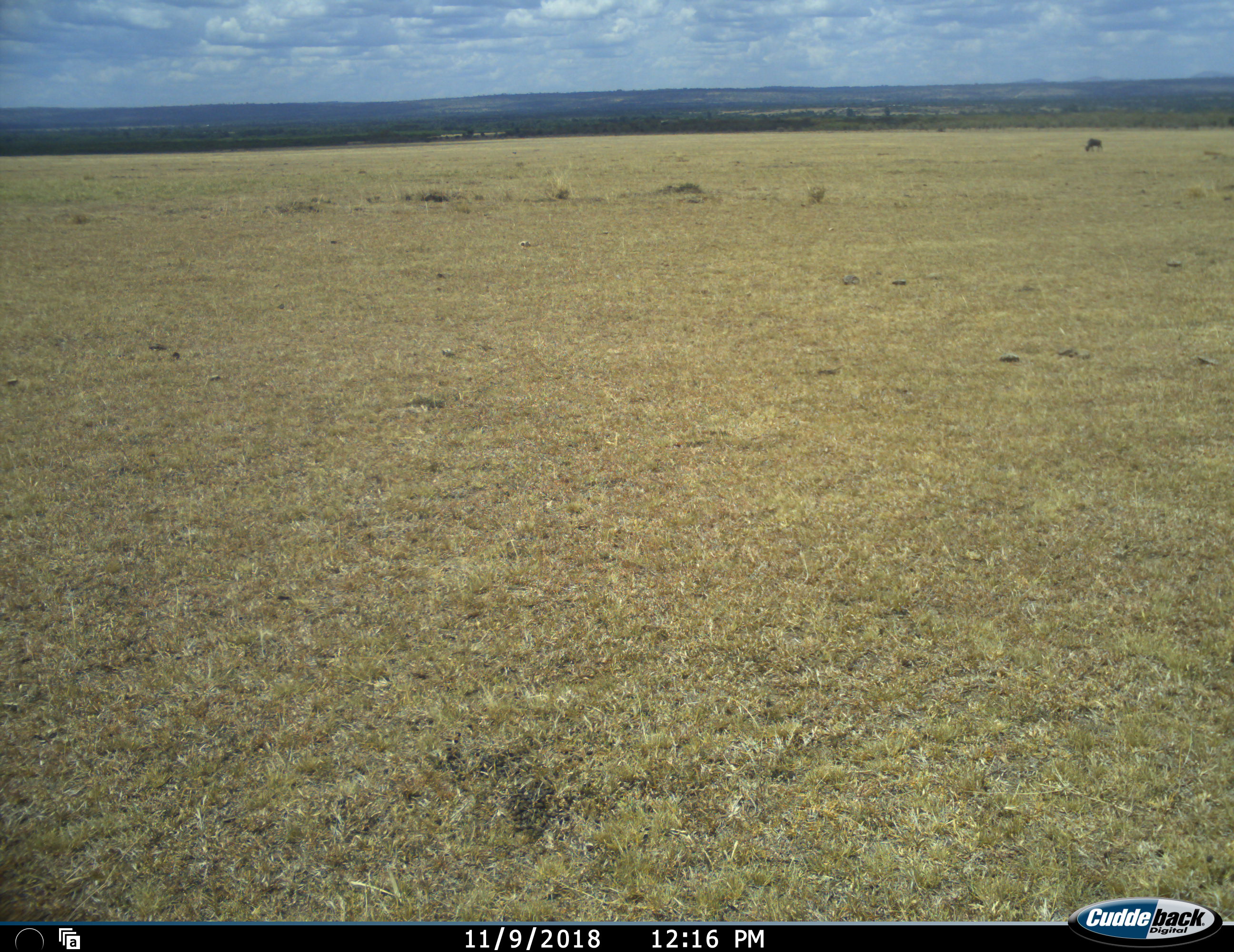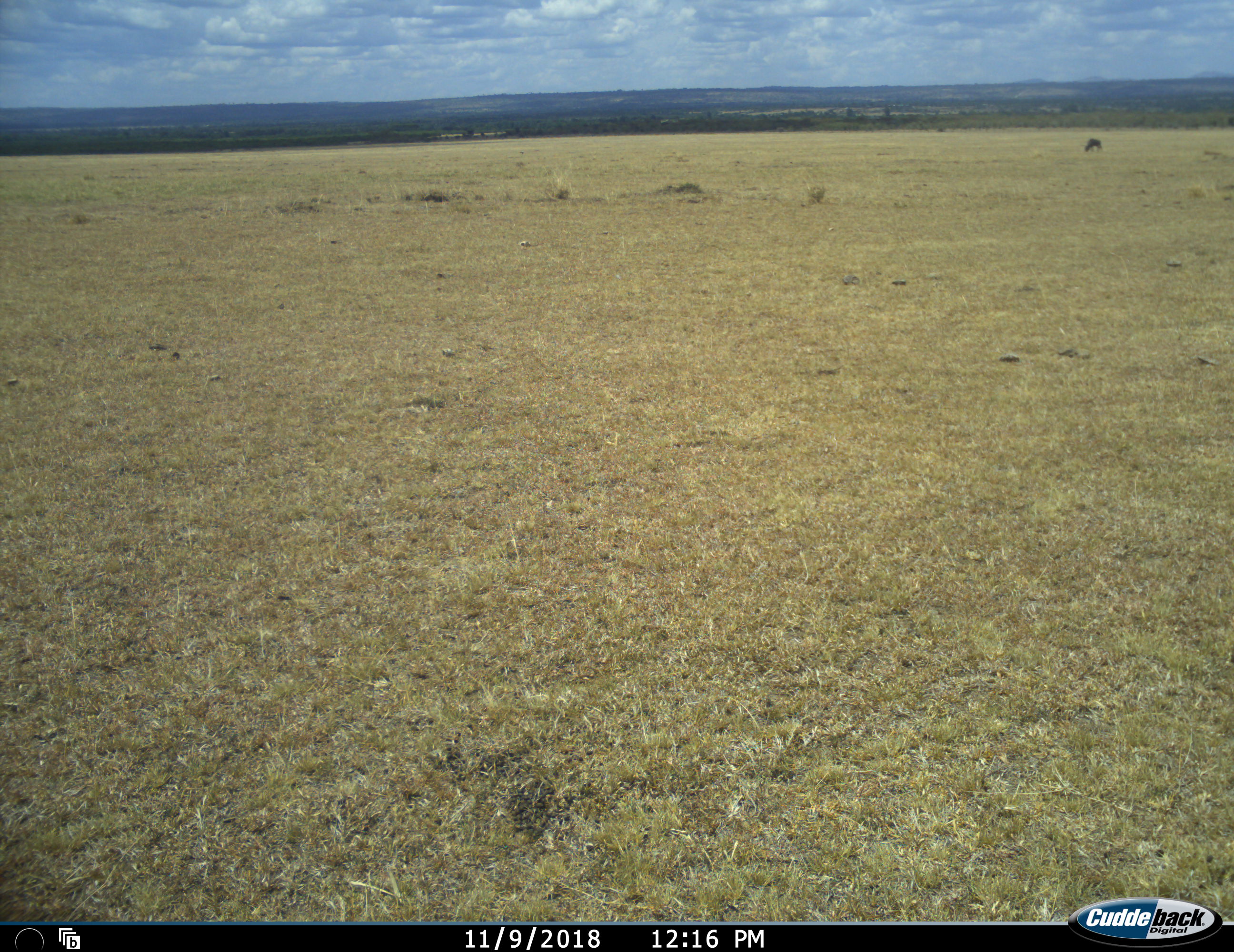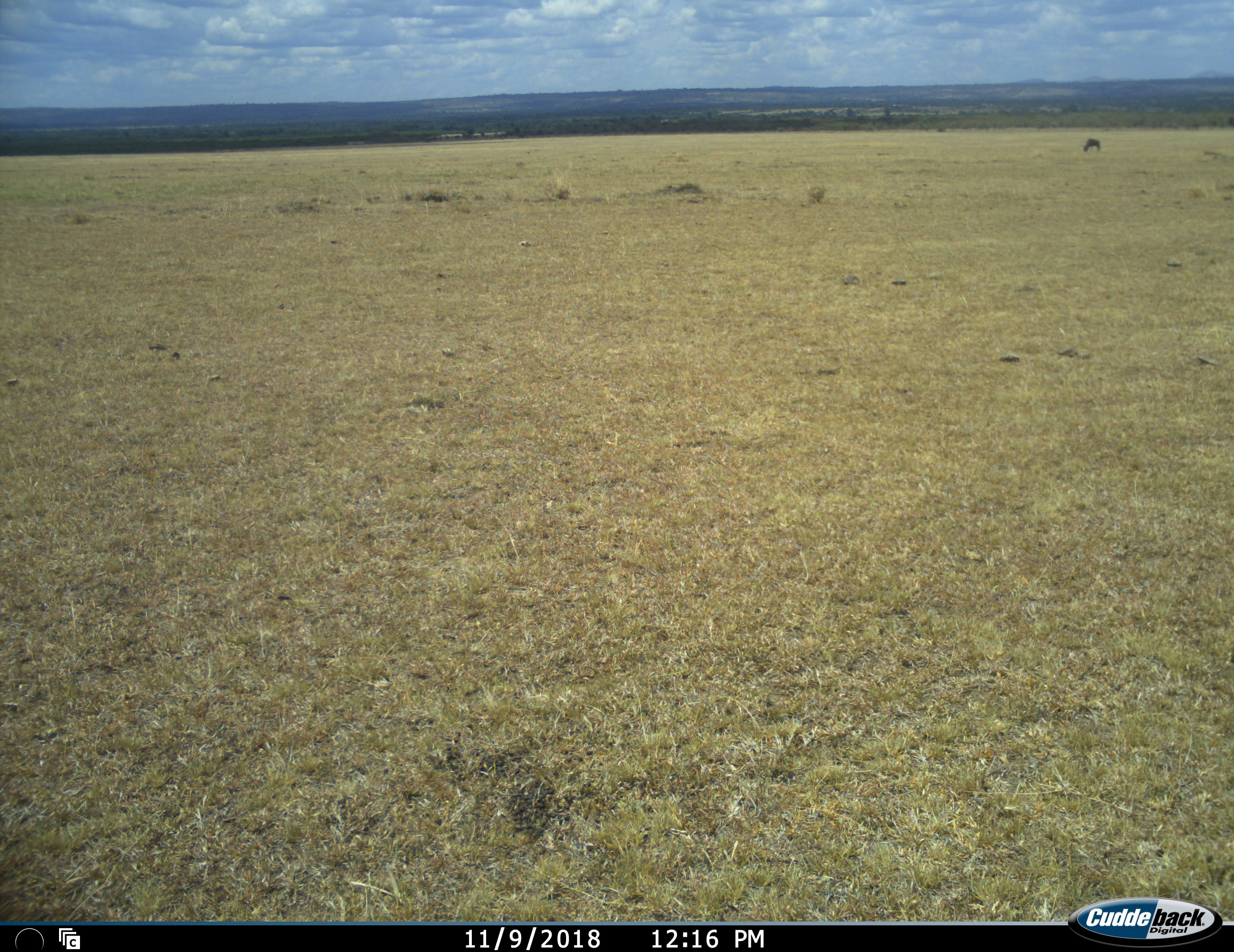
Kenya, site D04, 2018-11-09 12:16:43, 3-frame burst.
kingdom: Animalia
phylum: Chordata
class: Mammalia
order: Artiodactyla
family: Bovidae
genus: Connochaetes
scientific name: Connochaetes taurinus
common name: common wildebeest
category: wildebeest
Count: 1.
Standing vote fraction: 0%.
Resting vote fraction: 0%.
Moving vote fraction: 20%.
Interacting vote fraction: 0%.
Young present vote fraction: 0%.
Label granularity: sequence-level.